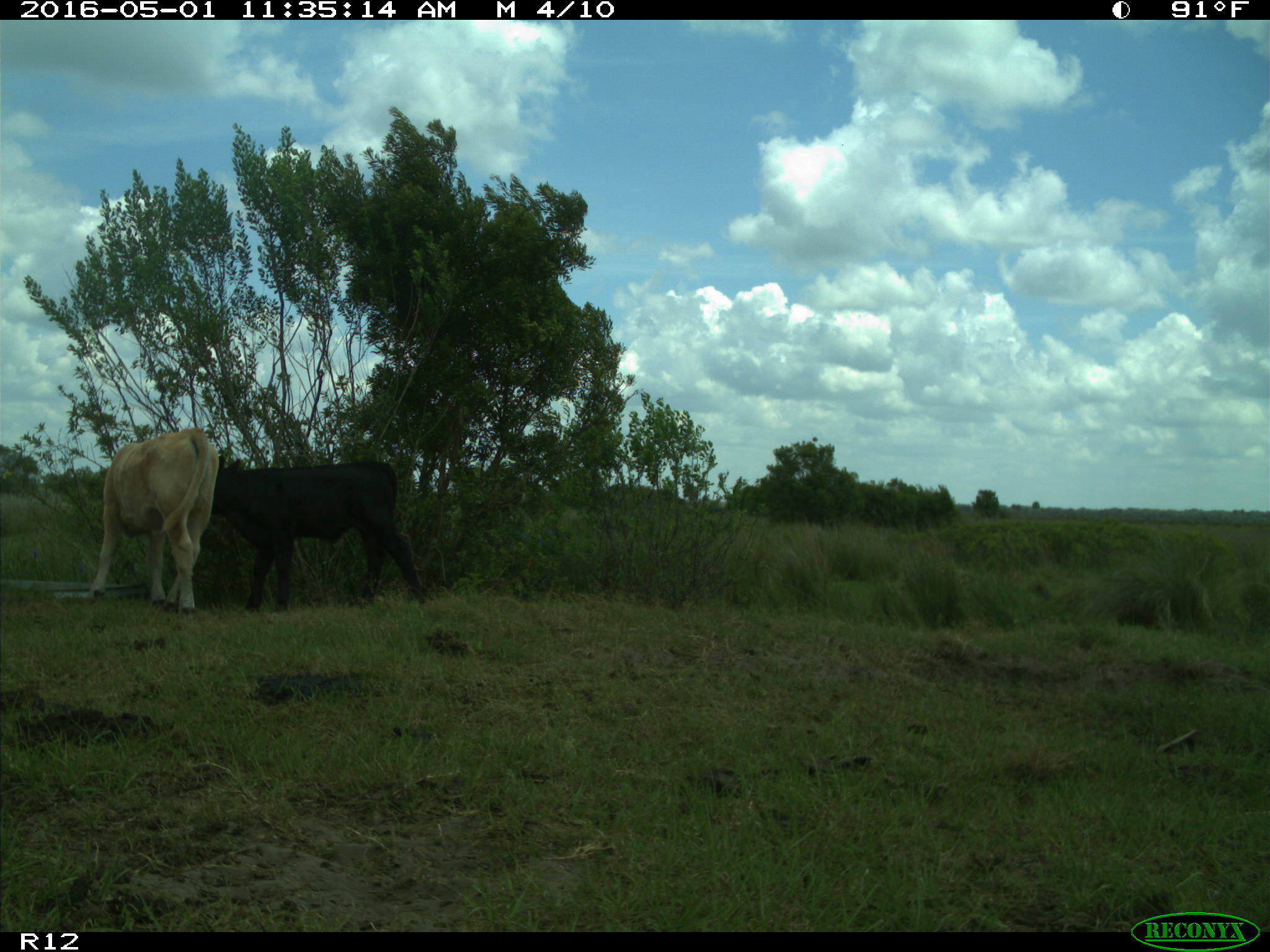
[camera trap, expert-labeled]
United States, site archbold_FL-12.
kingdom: Animalia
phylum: Chordata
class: Mammalia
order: Artiodactyla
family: Bovidae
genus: Bos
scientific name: Bos taurus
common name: domestic cow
Bos taurus (domestic cow).